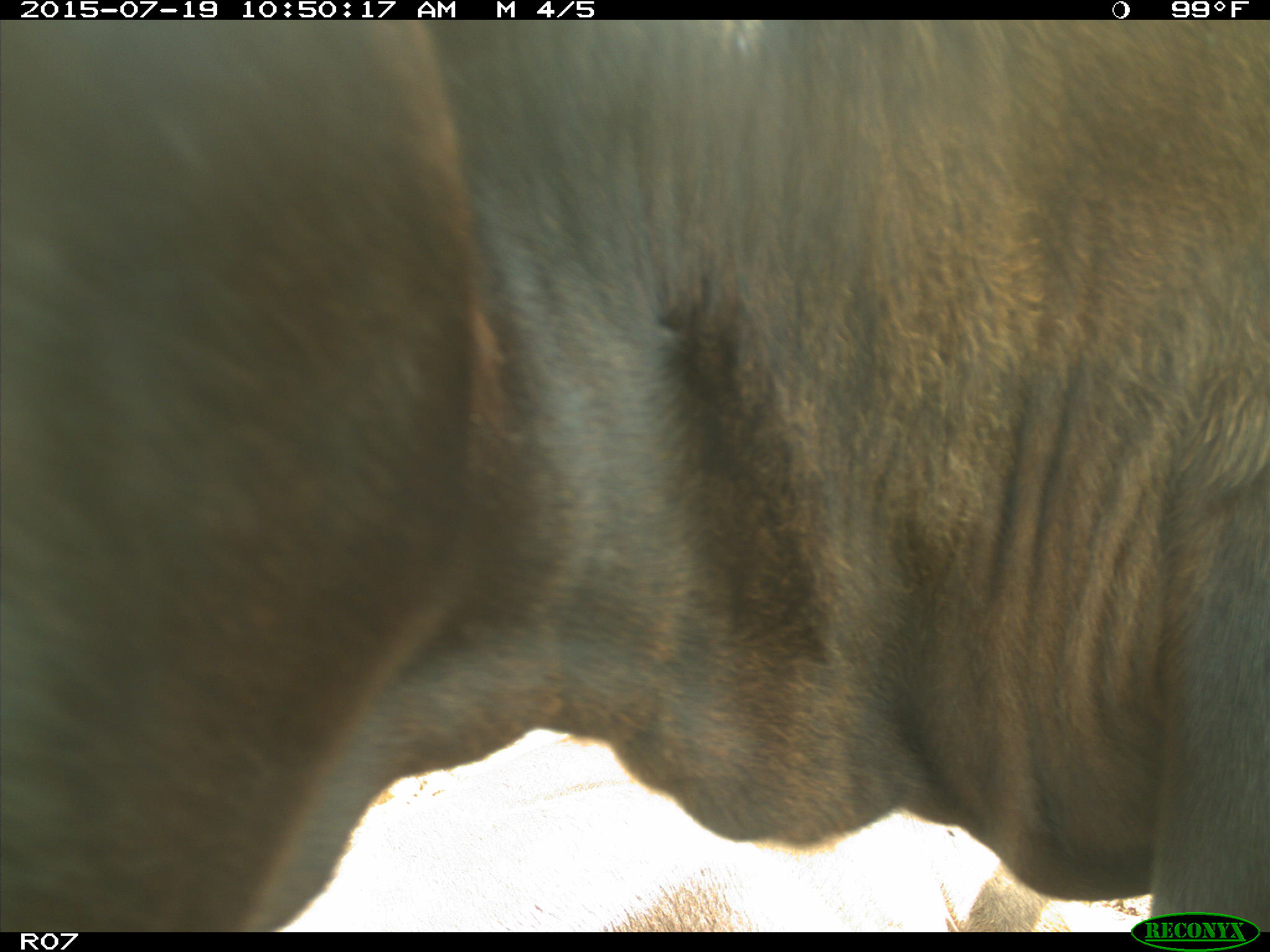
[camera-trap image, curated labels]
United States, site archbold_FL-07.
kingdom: Animalia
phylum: Chordata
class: Mammalia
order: Artiodactyla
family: Bovidae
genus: Bos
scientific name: Bos taurus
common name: domestic cow